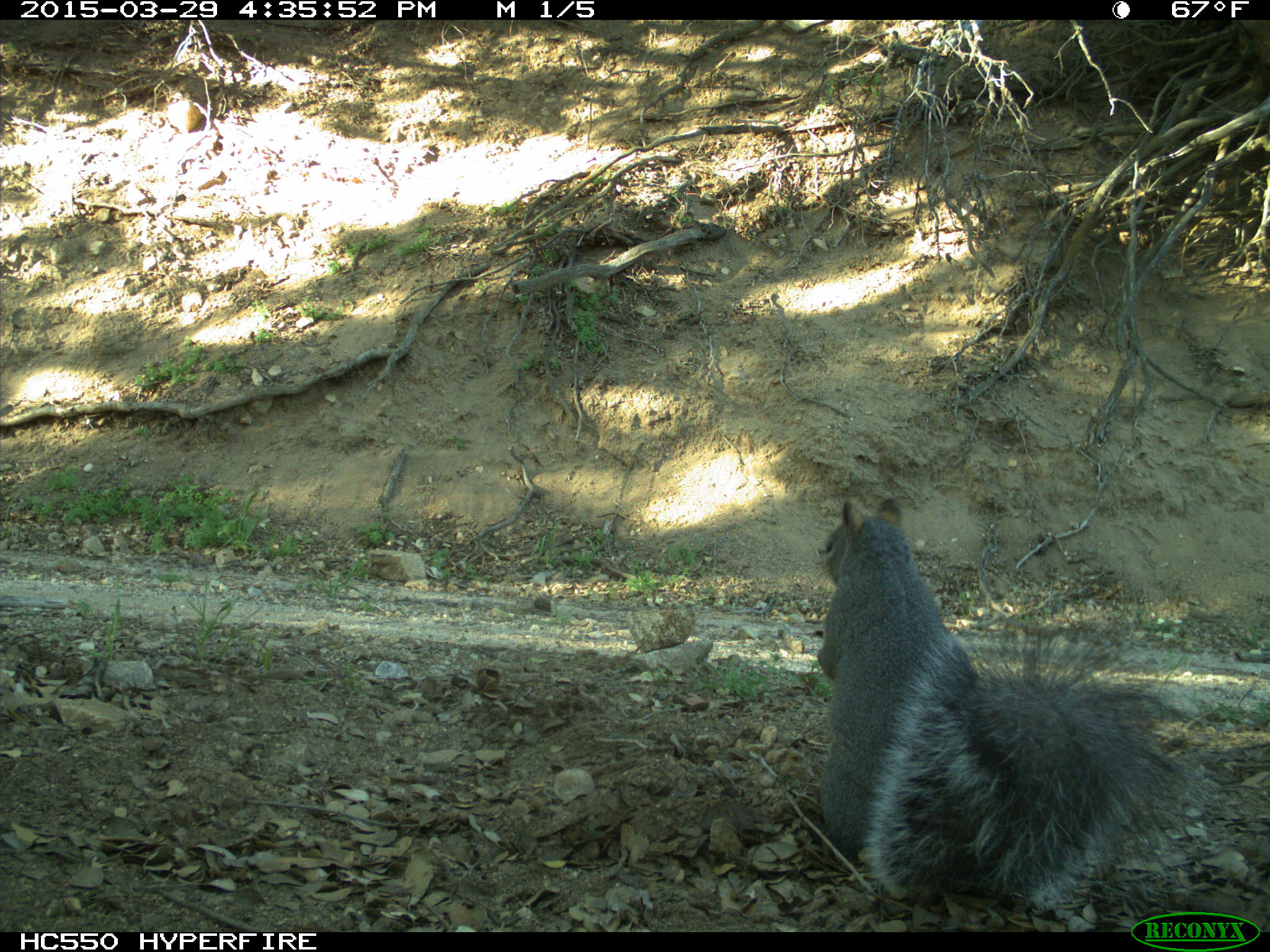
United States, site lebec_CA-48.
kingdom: Animalia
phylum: Chordata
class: Mammalia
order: Rodentia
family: Sciuridae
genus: Sciurus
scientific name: Sciurus carolinensis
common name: eastern gray squirrel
Sciurus carolinensis (eastern gray squirrel).